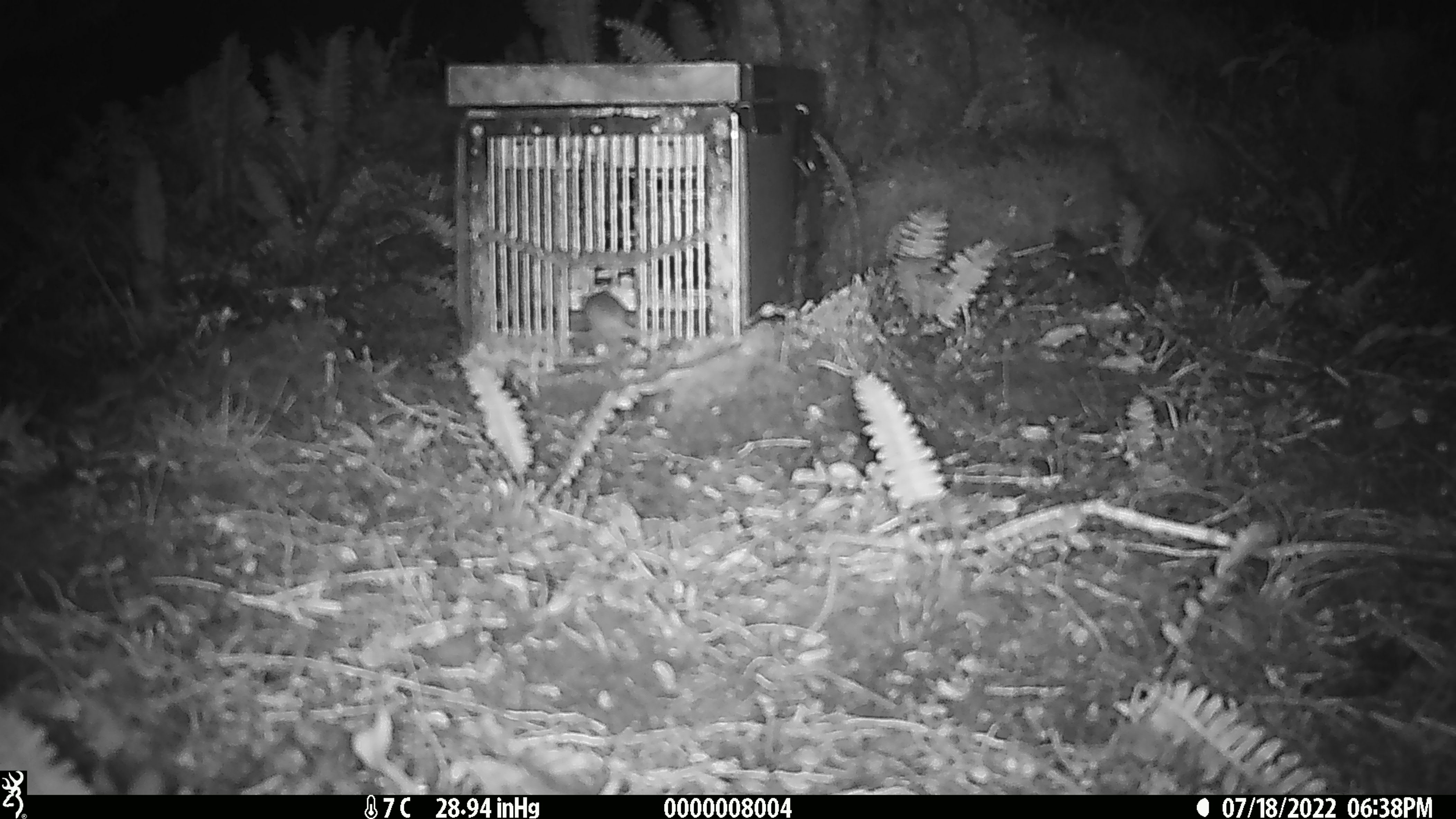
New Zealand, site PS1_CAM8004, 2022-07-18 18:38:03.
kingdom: Animalia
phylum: Chordata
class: Mammalia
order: Rodentia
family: Muridae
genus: Mus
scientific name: Mus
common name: mouse